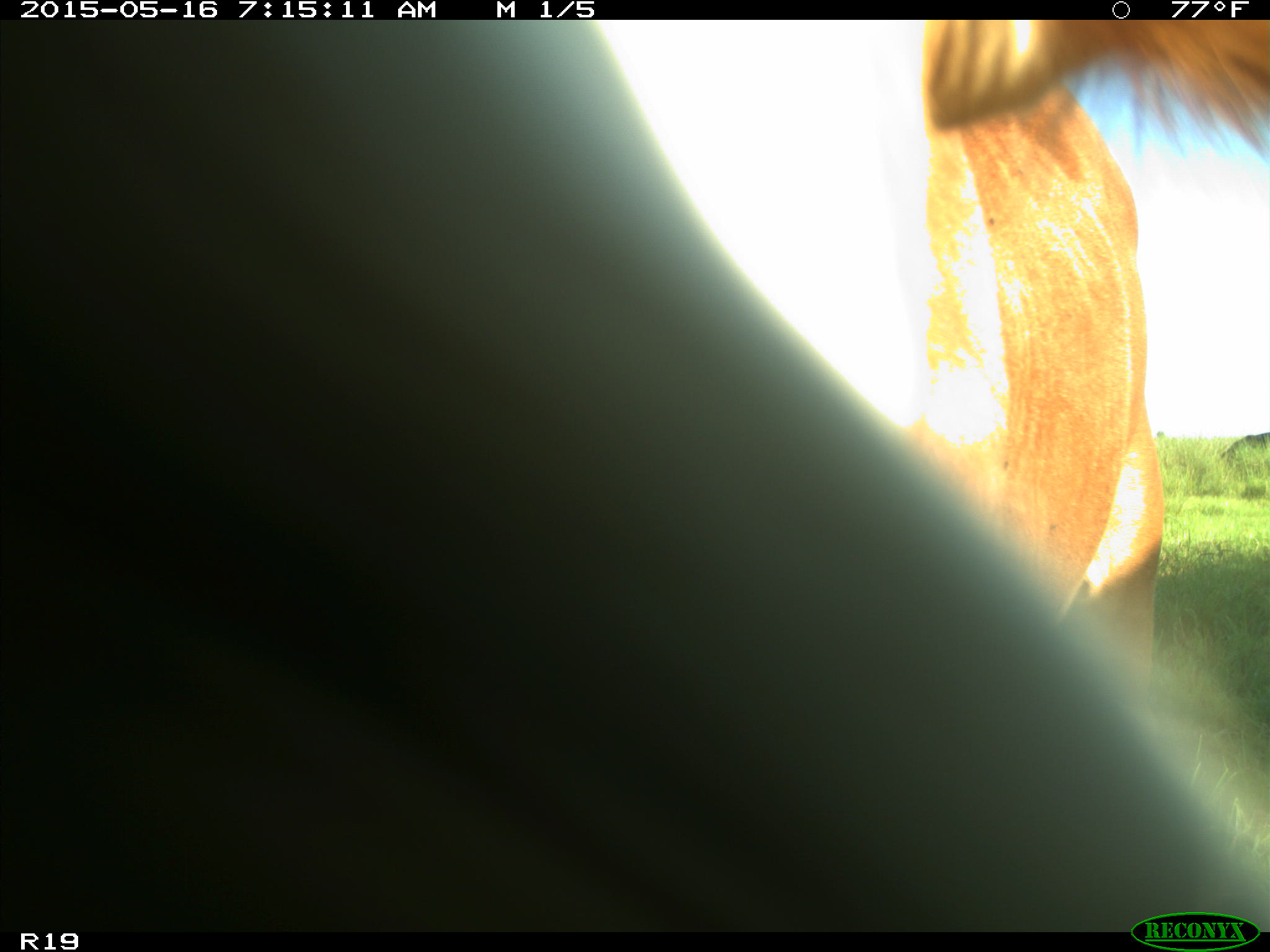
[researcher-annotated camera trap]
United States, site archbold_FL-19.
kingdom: Animalia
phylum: Chordata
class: Mammalia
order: Artiodactyla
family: Bovidae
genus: Bos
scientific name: Bos taurus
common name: domestic cow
Bos taurus (domestic cow).